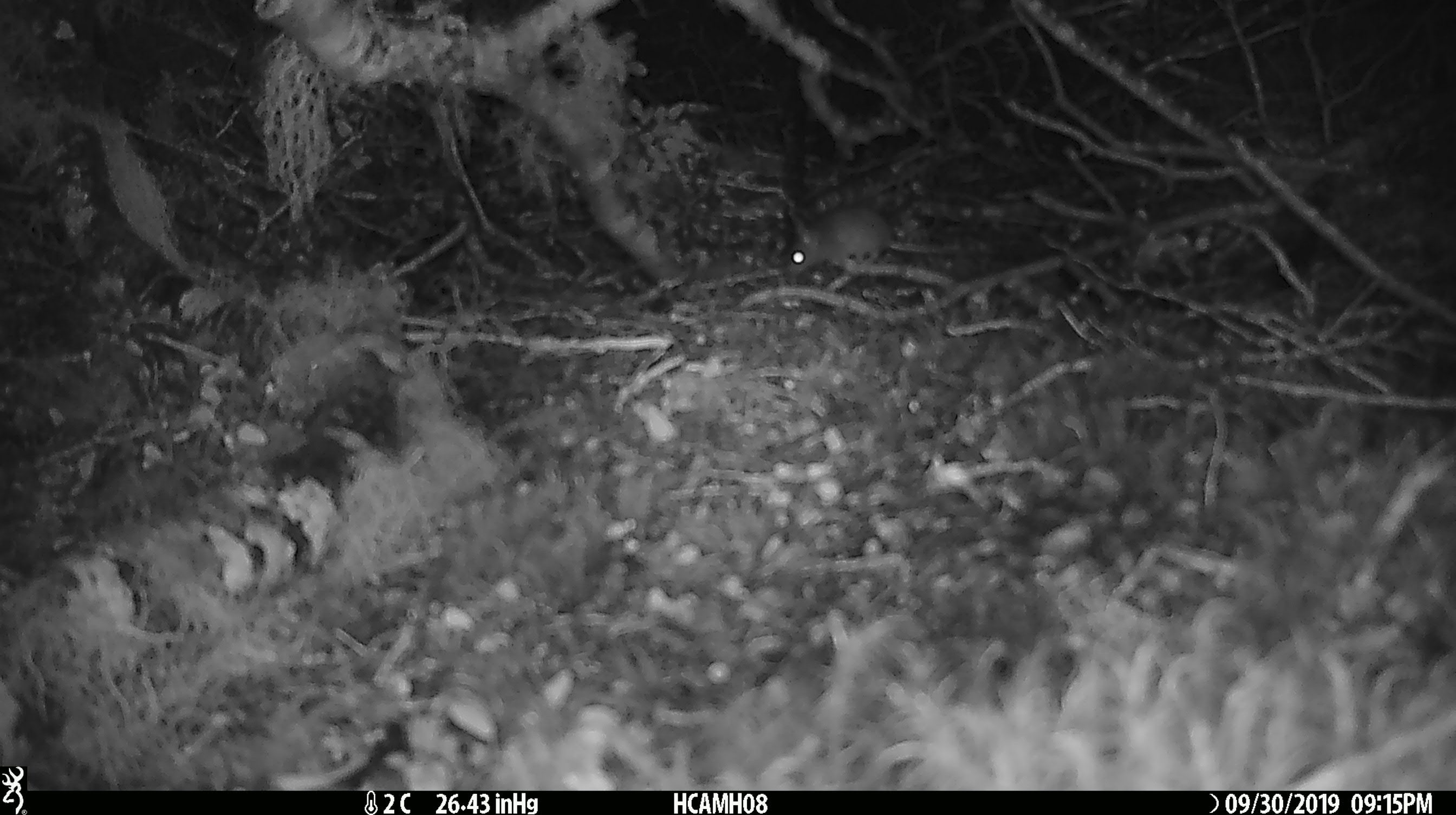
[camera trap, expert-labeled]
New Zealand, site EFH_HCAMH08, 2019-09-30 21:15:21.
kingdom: Animalia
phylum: Chordata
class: Mammalia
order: Rodentia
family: Muridae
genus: Mus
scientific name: Mus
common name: mouse